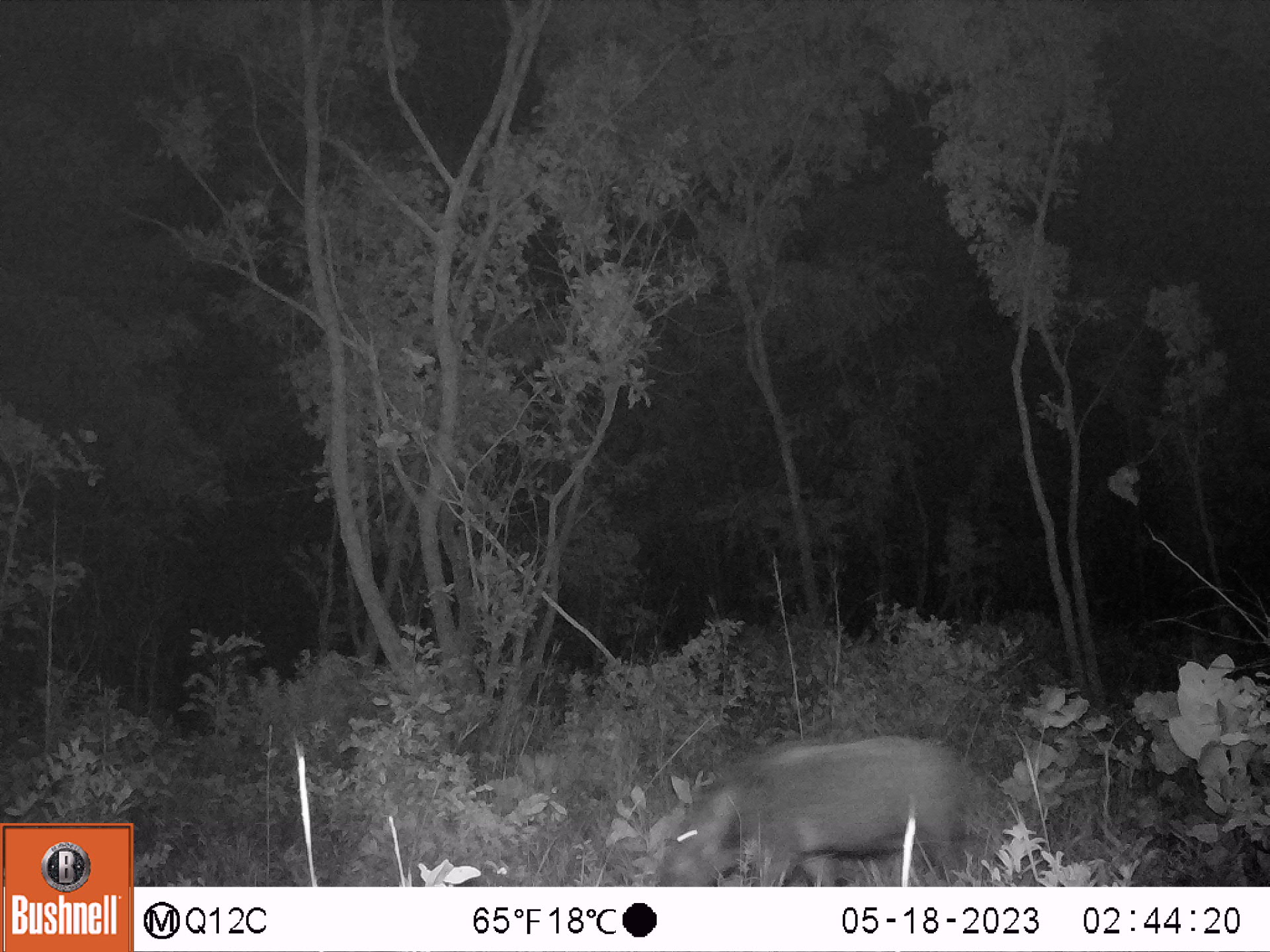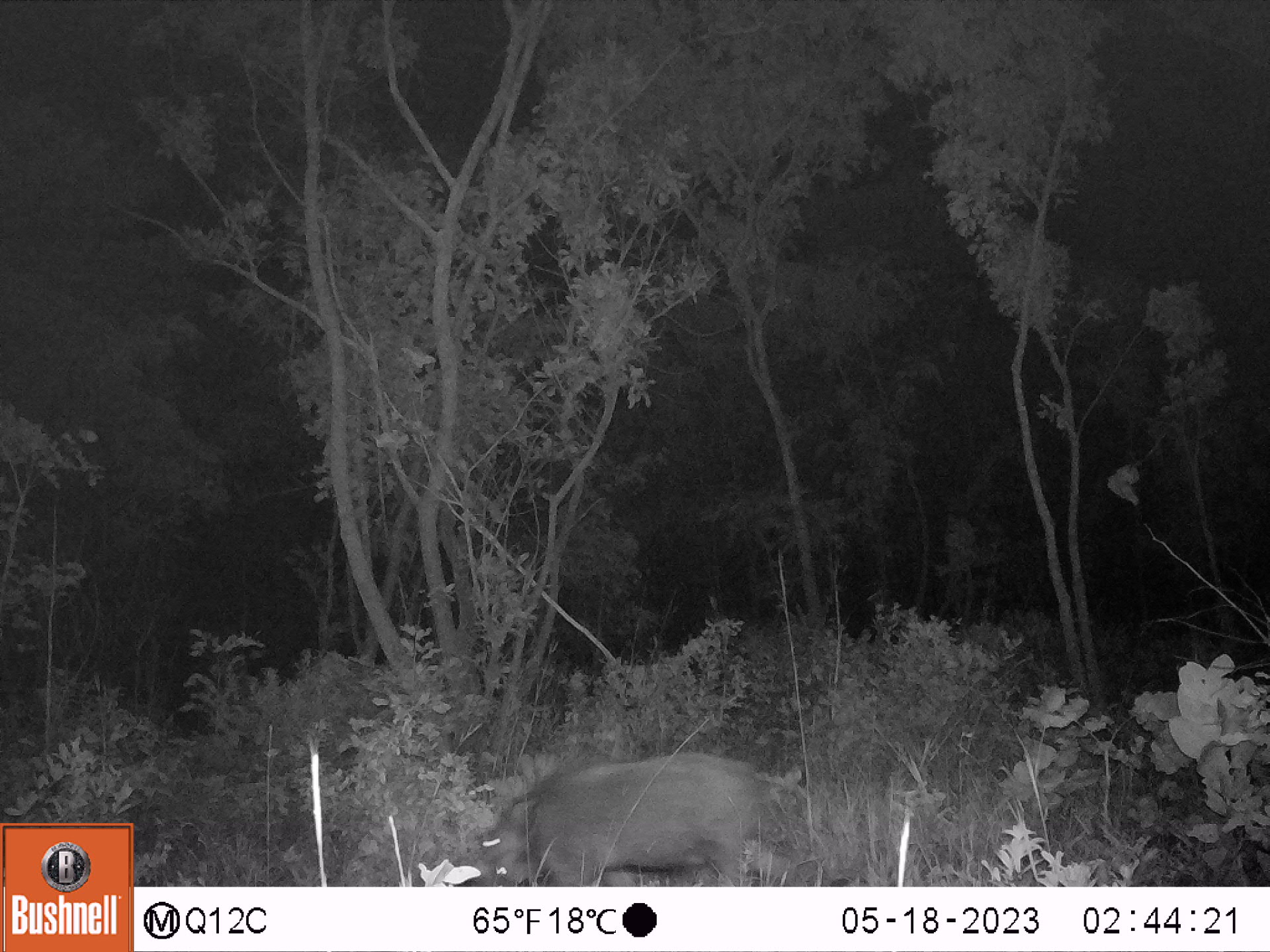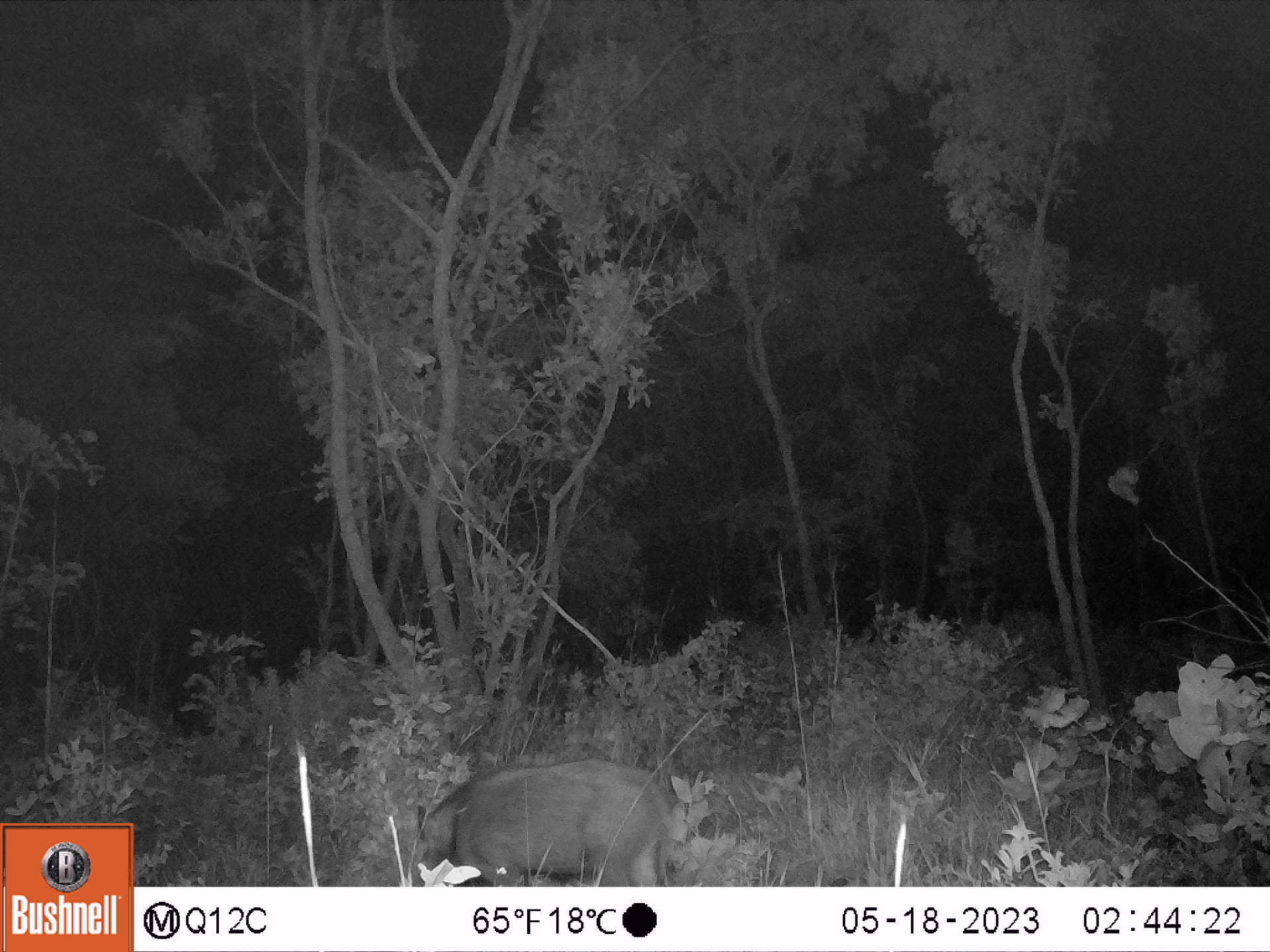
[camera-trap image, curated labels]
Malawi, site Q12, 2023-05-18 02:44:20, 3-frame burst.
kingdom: Animalia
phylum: Chordata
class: Mammalia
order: Artiodactyla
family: Suidae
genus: Potamochoerus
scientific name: Potamochoerus larvatus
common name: bushpig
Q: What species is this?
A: Bushpig (Potamochoerus larvatus).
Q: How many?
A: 1.